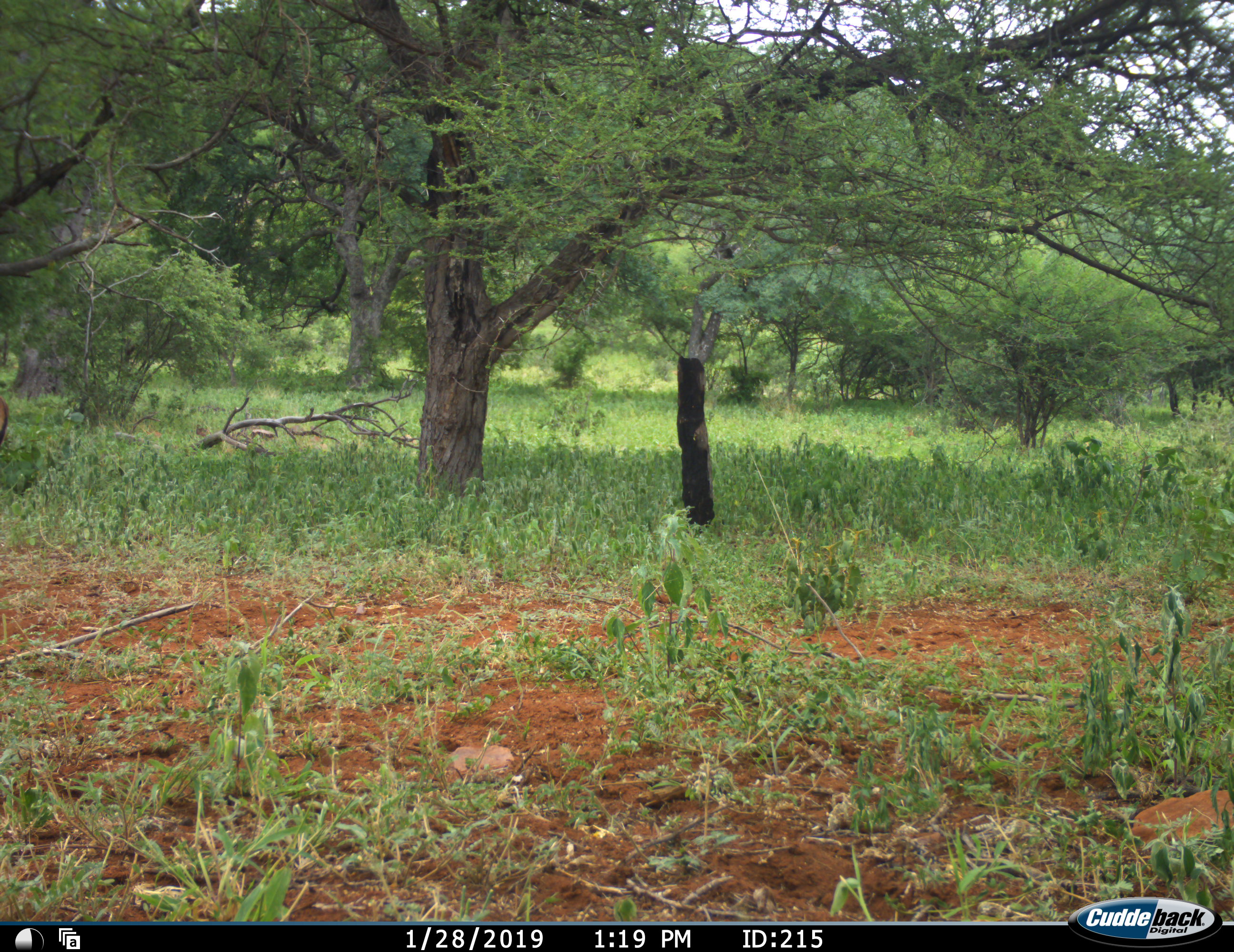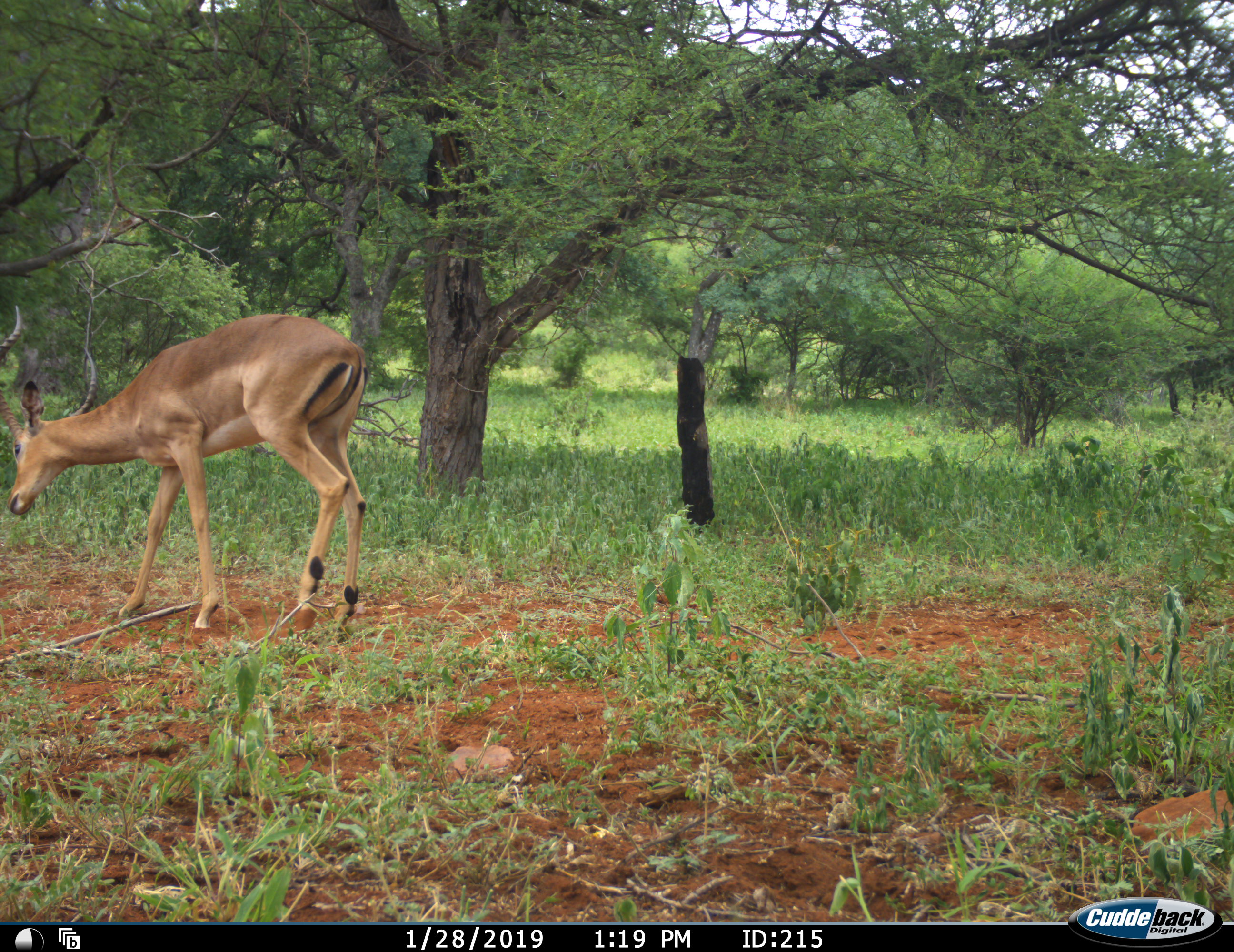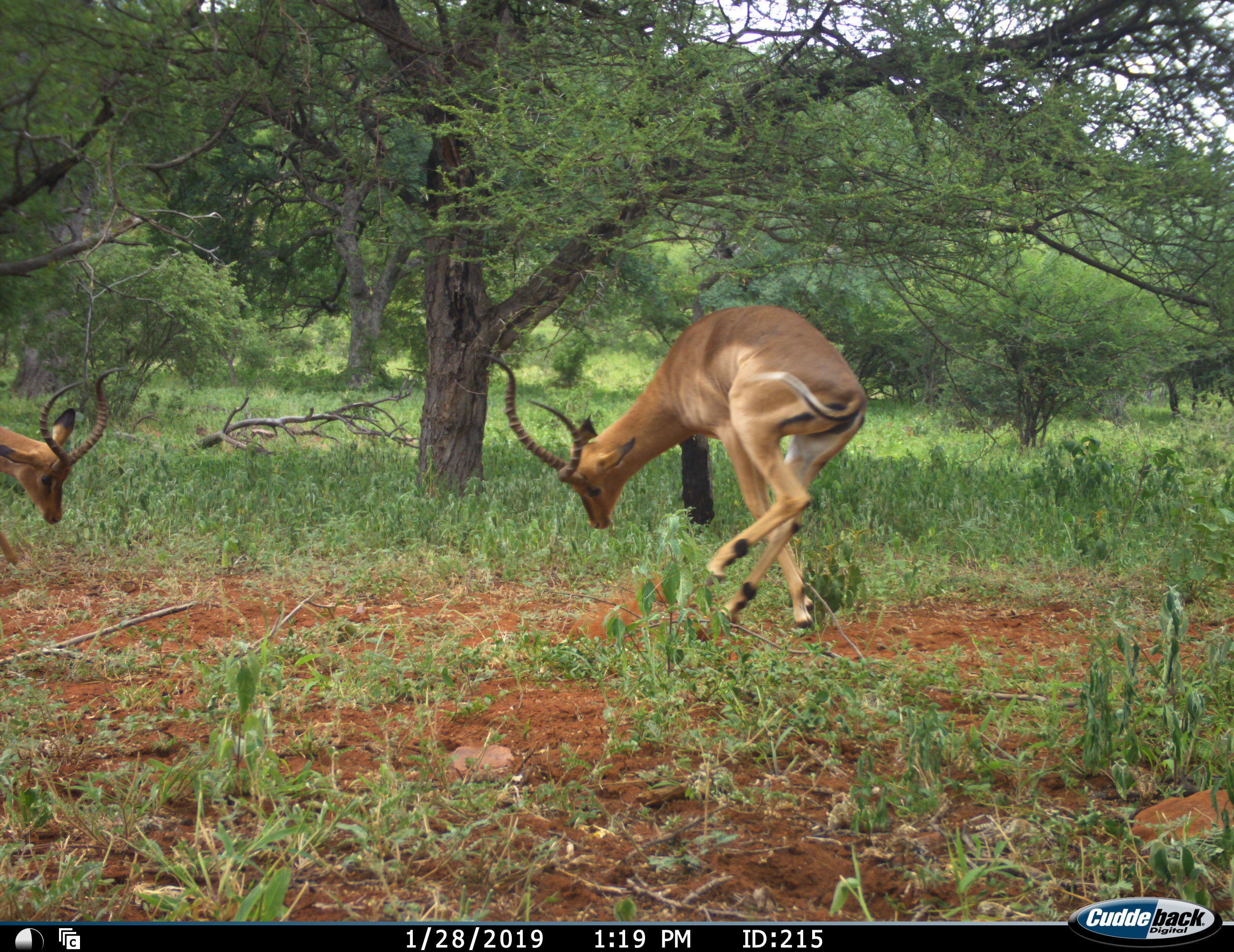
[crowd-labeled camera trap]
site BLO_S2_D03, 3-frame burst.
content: unidentified animal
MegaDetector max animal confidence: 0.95